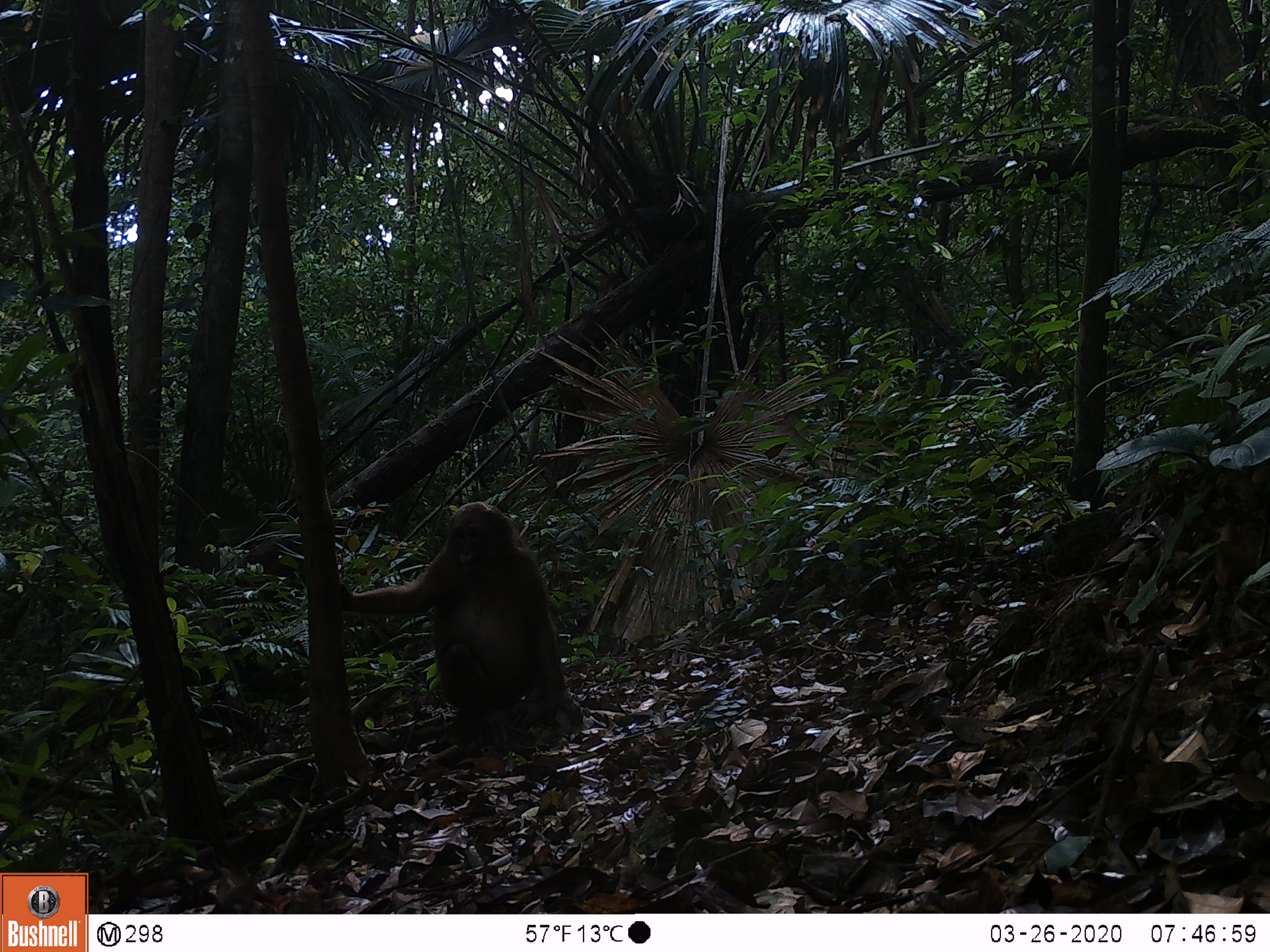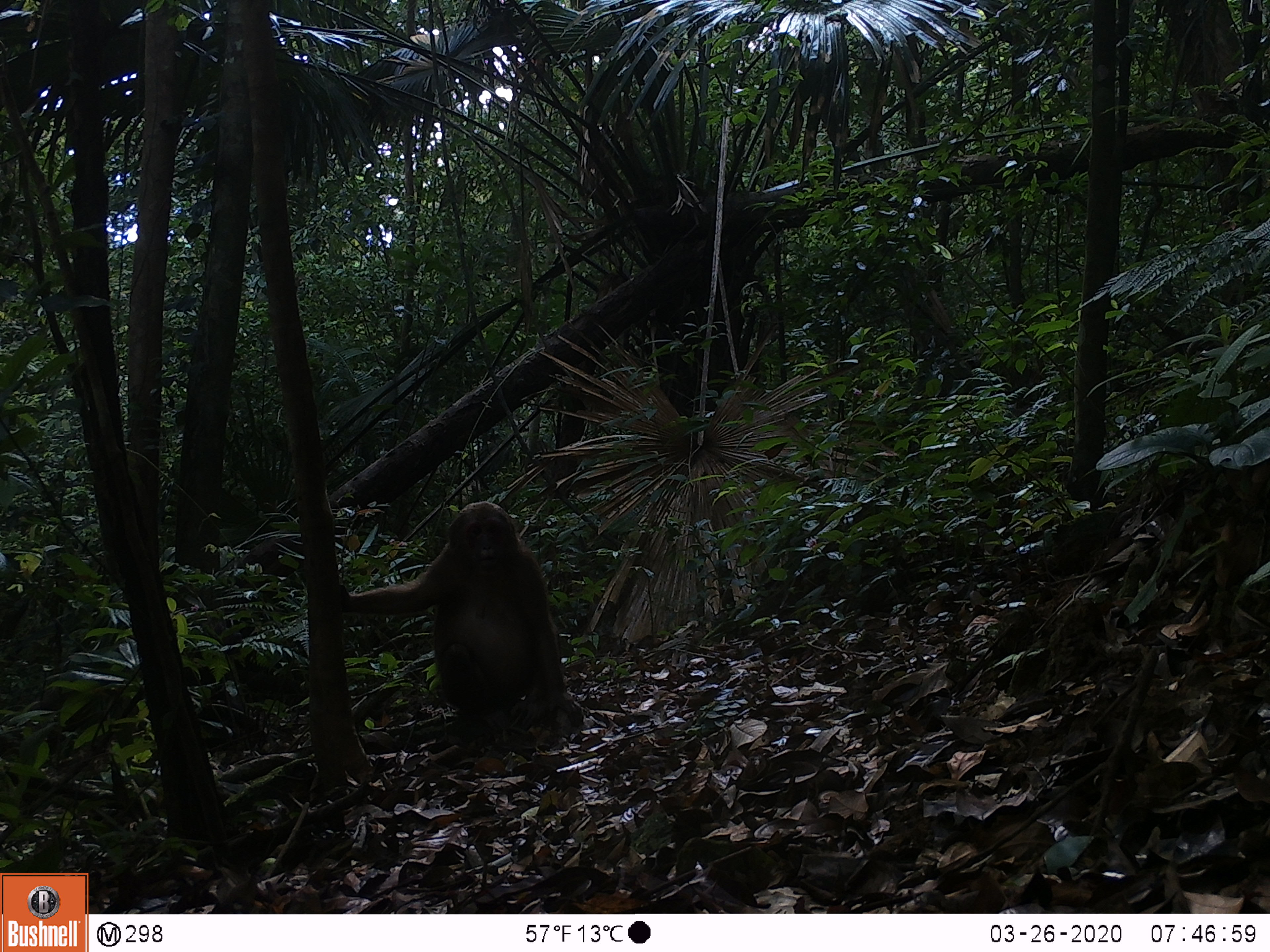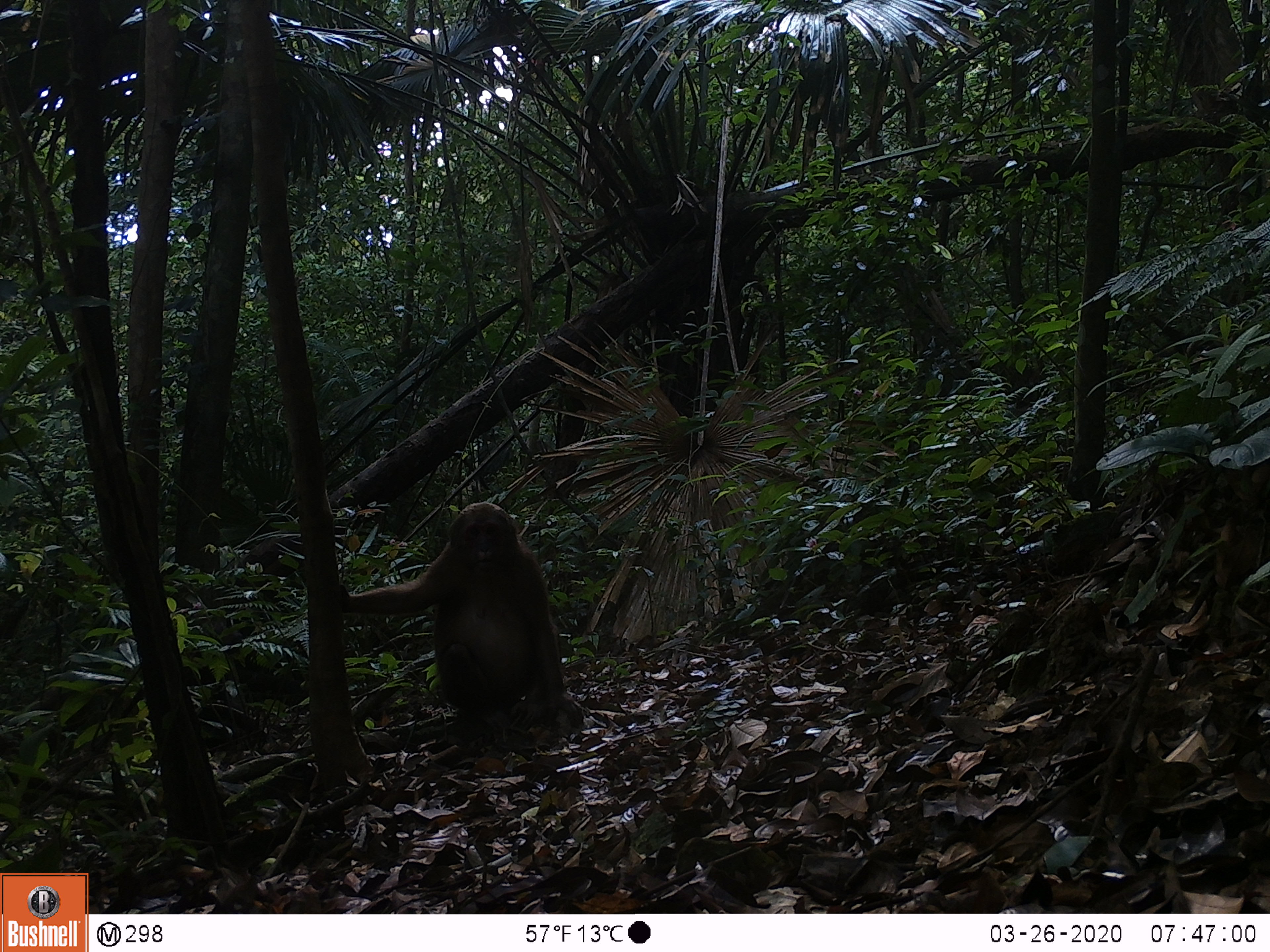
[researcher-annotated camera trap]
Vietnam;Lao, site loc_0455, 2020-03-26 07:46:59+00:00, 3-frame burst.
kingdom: Animalia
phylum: Chordata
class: Mammalia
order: Primates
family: Cercopithecidae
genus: Macaca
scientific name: Macaca arctoides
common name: stump-tailed macaque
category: stump tailed macaque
Stump tailed macaque (stump-tailed macaque) (Macaca arctoides). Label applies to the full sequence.